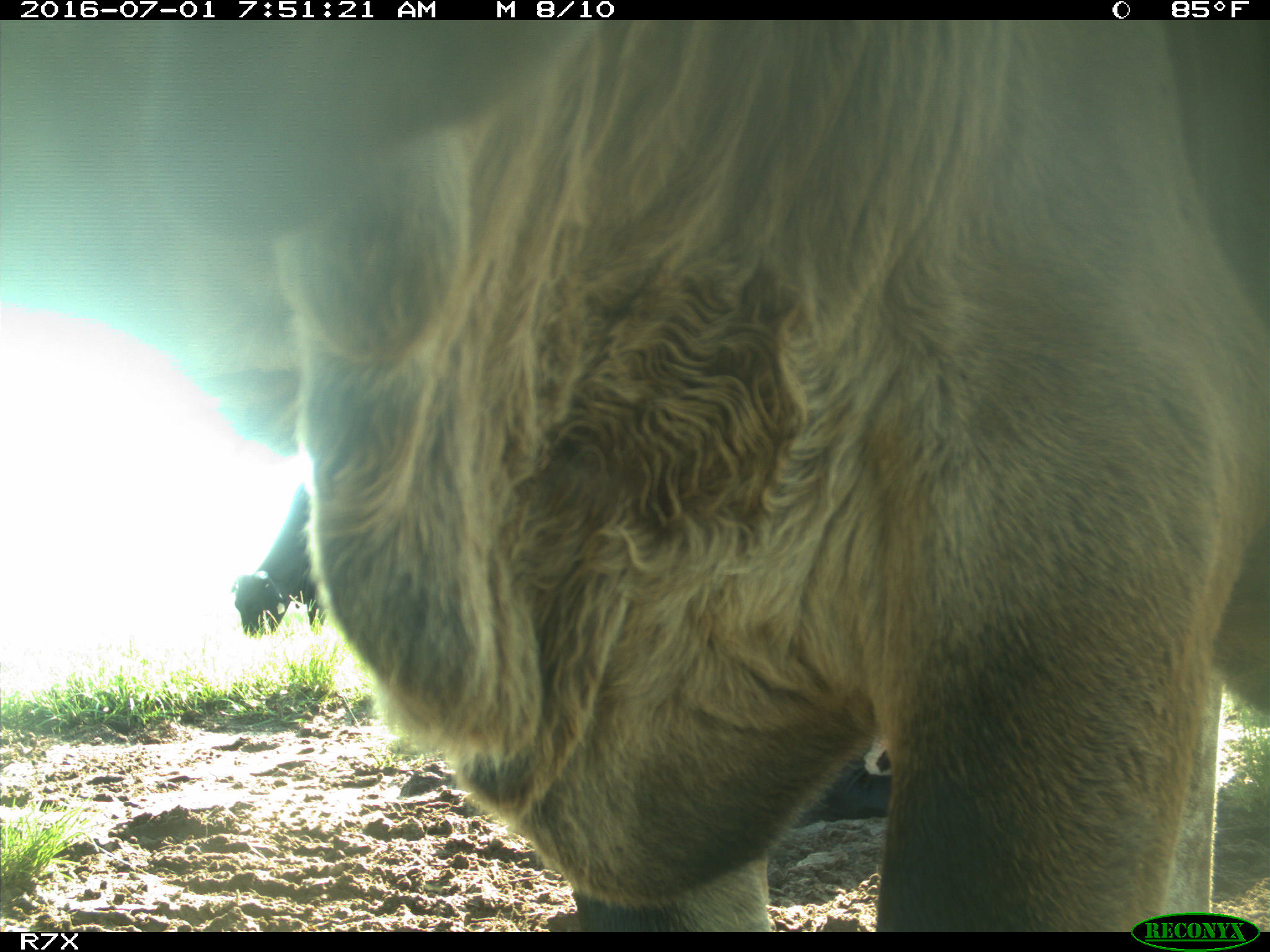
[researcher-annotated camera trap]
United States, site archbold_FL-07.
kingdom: Animalia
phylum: Chordata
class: Mammalia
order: Artiodactyla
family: Bovidae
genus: Bos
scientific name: Bos taurus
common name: domestic cow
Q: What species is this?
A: Bos taurus (domestic cow).